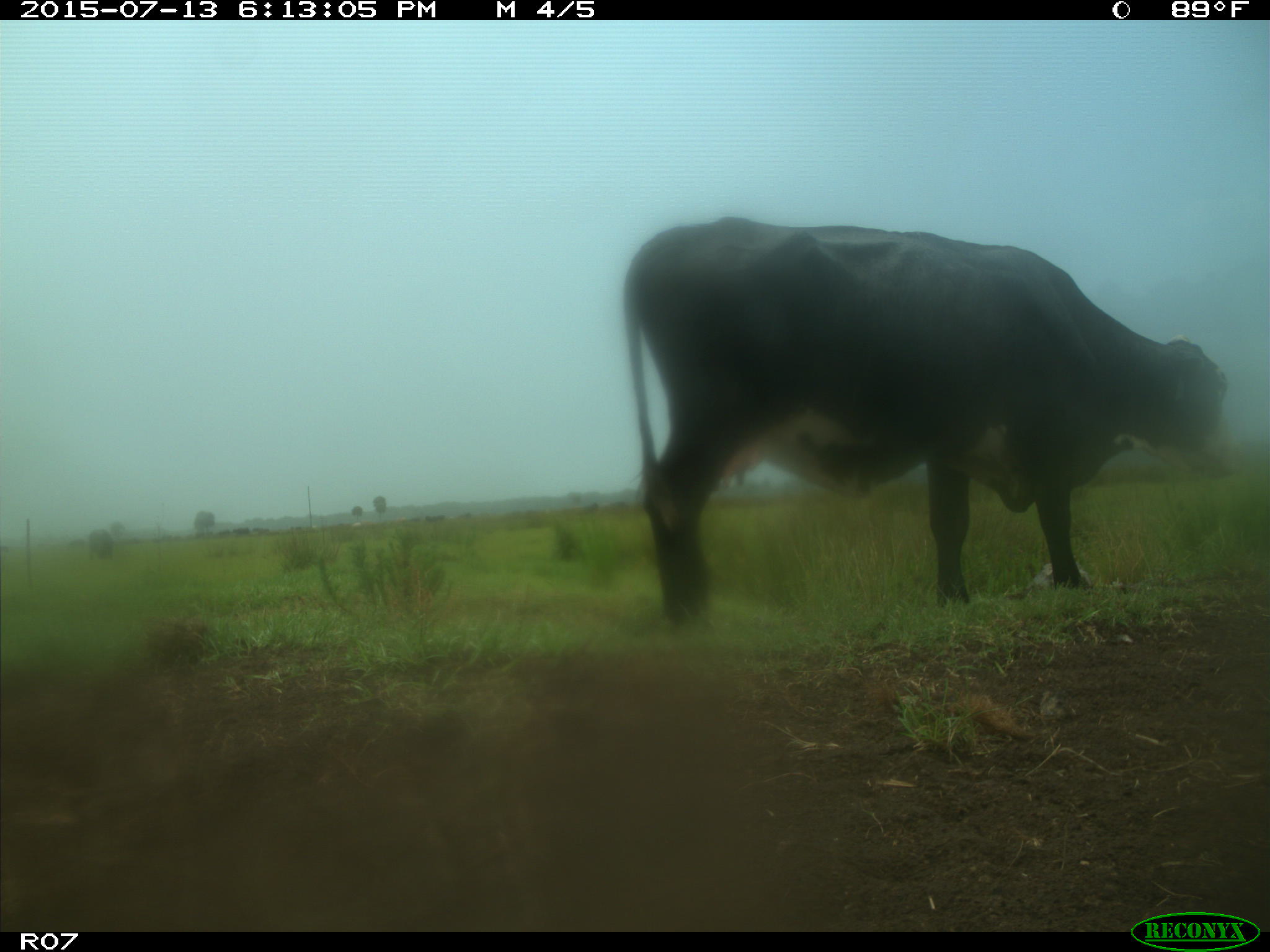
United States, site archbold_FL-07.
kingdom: Animalia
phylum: Chordata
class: Mammalia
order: Artiodactyla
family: Bovidae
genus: Bos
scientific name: Bos taurus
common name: domestic cow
Bos taurus (domestic cow).